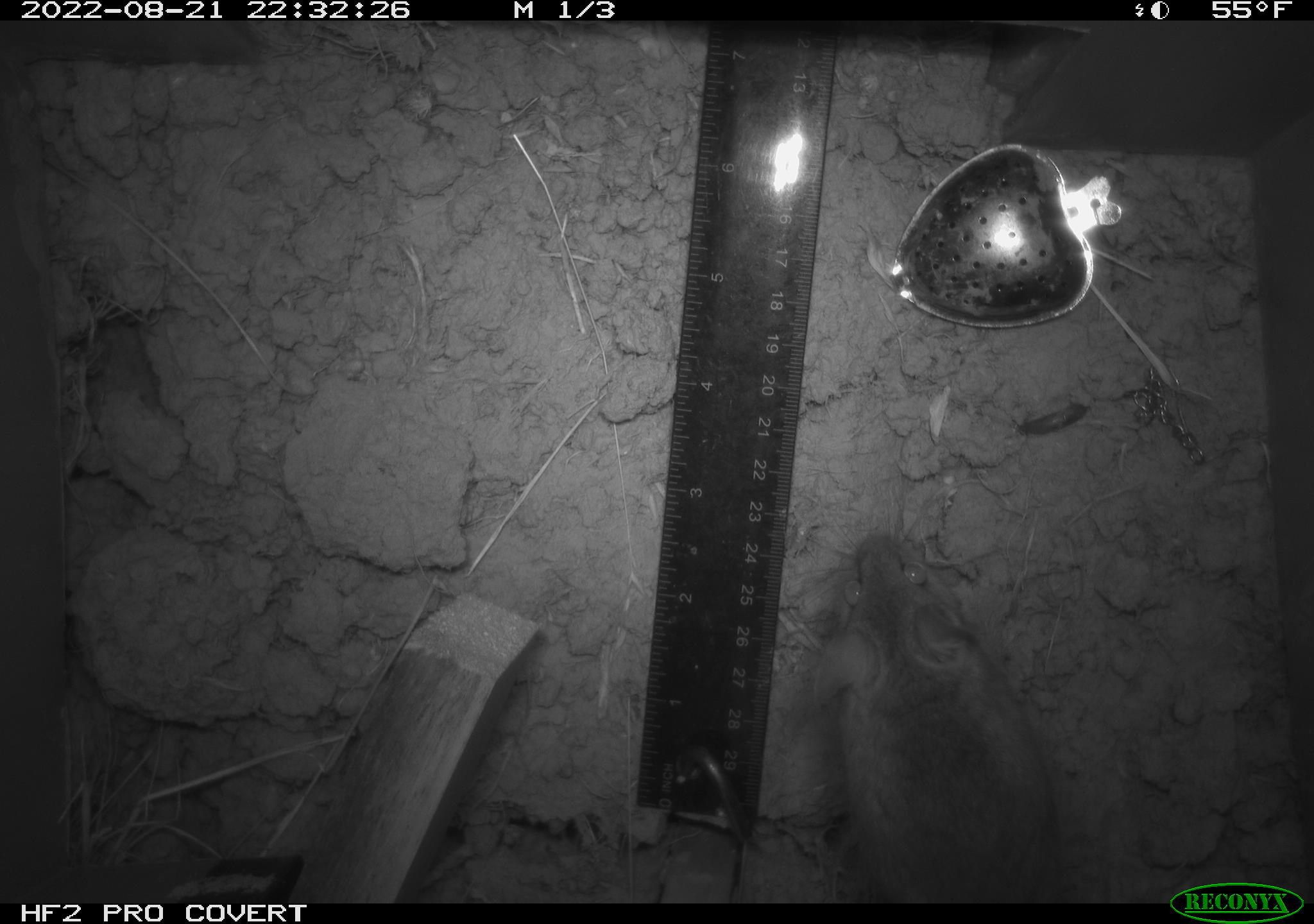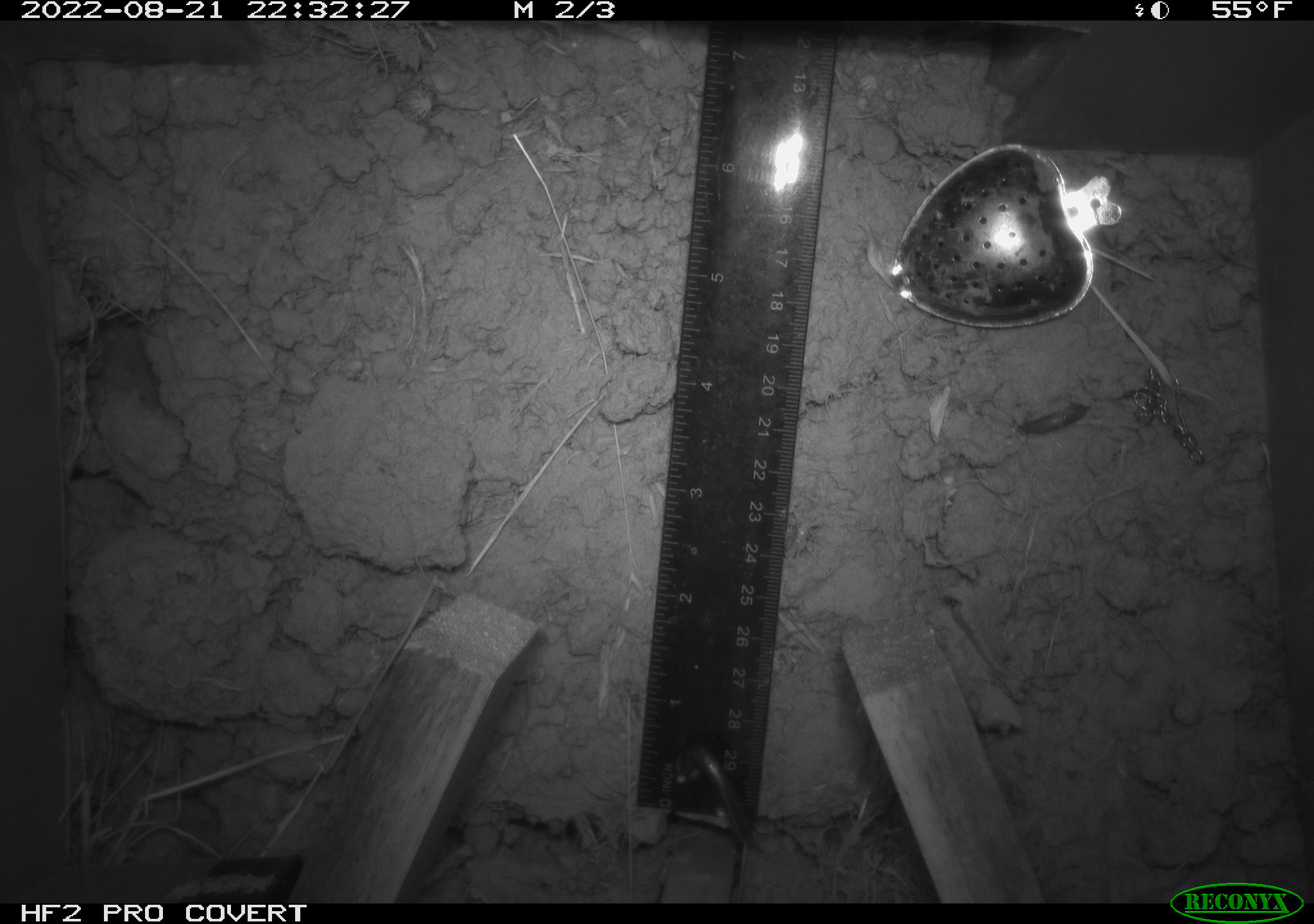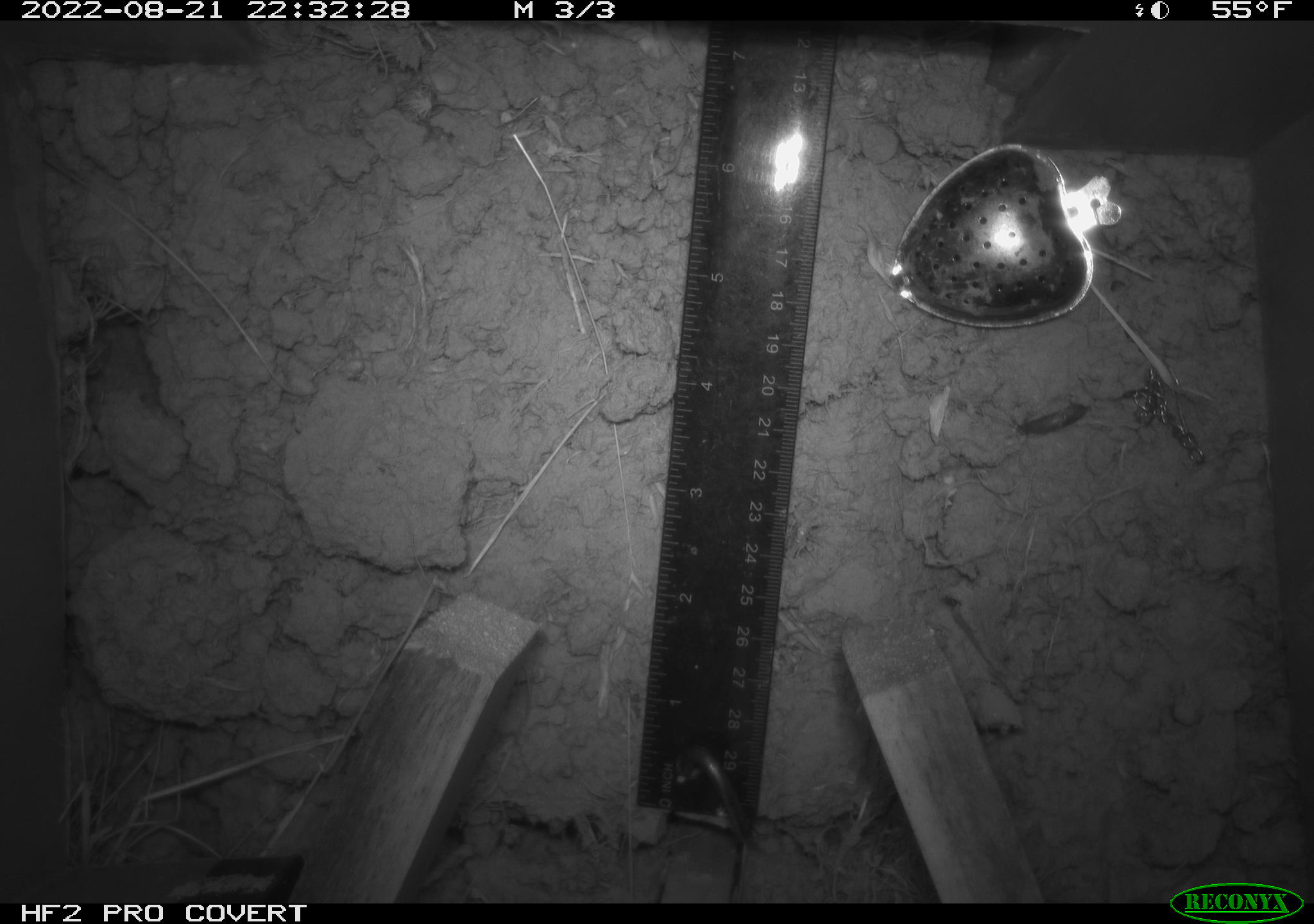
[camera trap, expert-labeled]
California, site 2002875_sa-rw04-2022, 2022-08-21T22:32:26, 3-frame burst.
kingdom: Animalia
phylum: Chordata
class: Mammalia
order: Rodentia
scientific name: Rodentia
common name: mouse species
Mouse species (Rodentia).